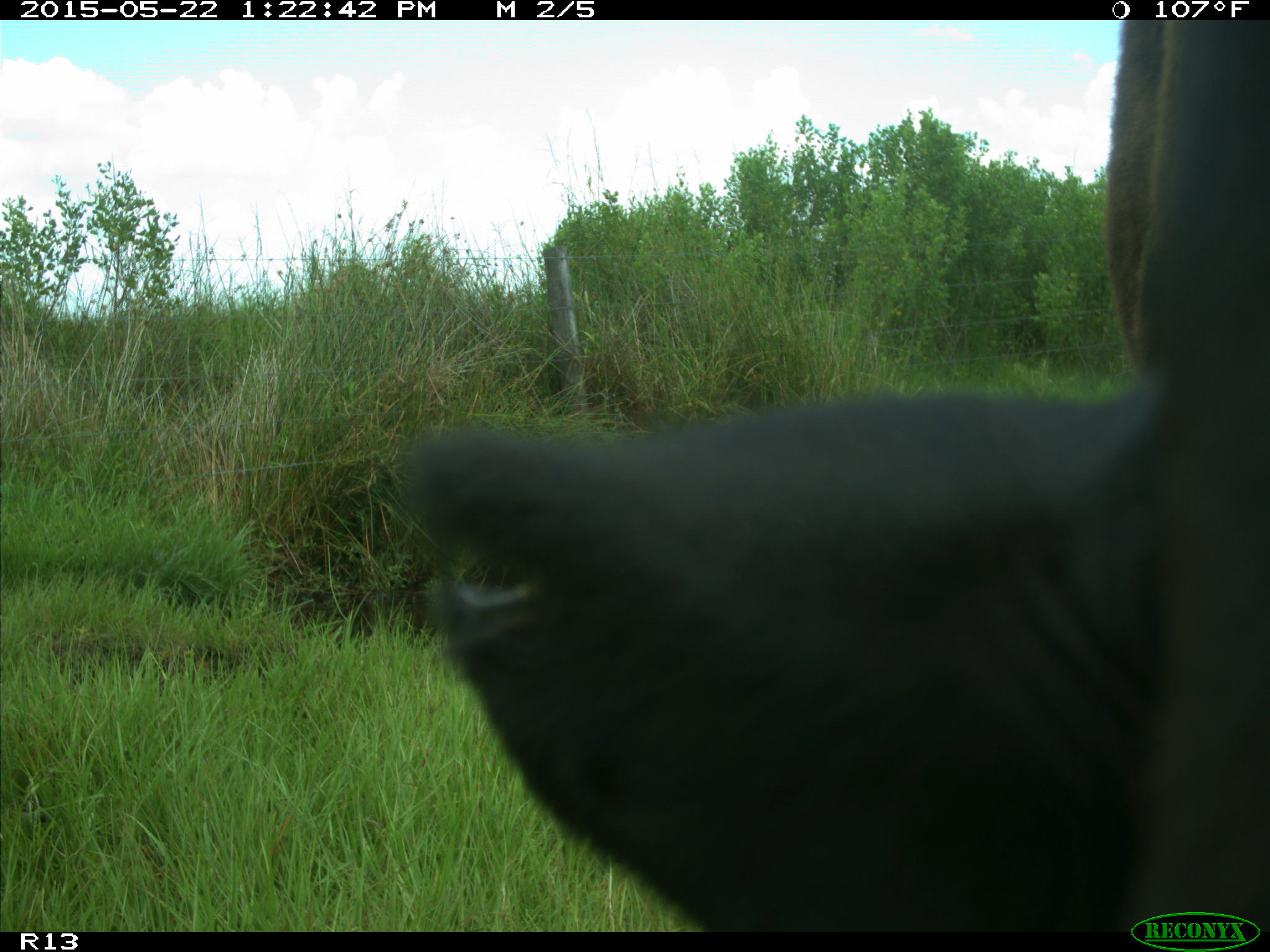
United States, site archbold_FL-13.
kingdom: Animalia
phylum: Chordata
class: Mammalia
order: Artiodactyla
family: Bovidae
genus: Bos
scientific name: Bos taurus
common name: domestic cow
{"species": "Bos taurus (domestic cow)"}